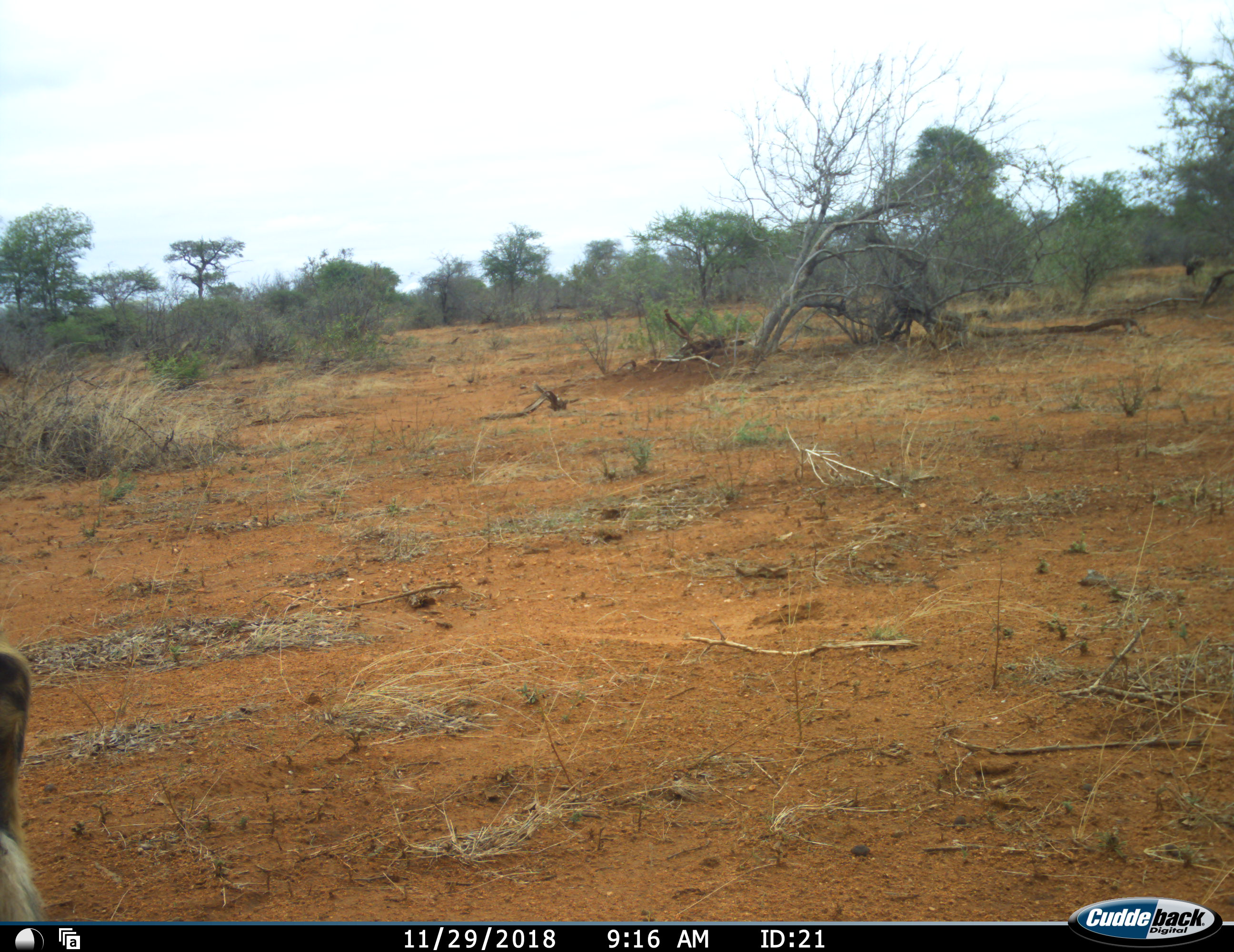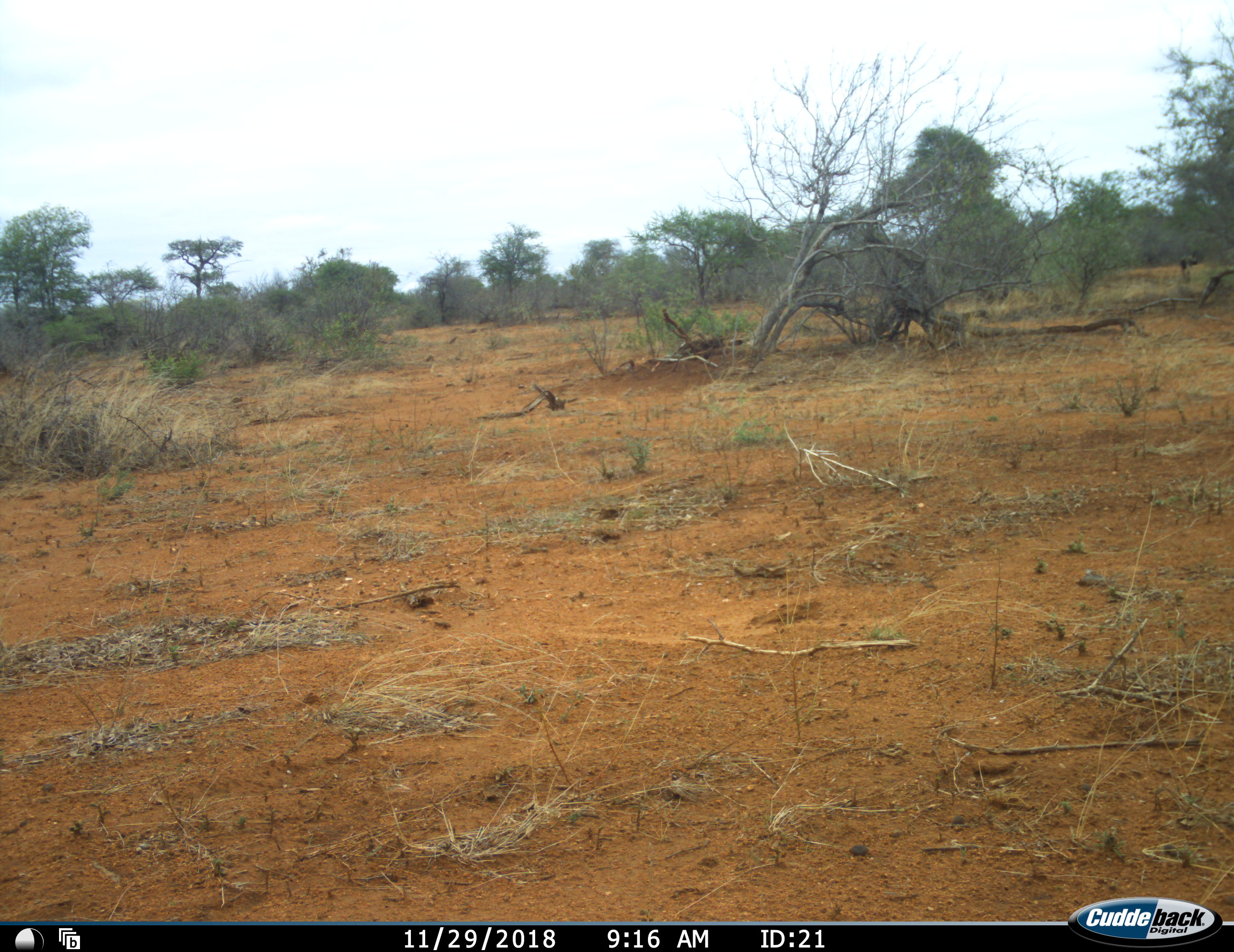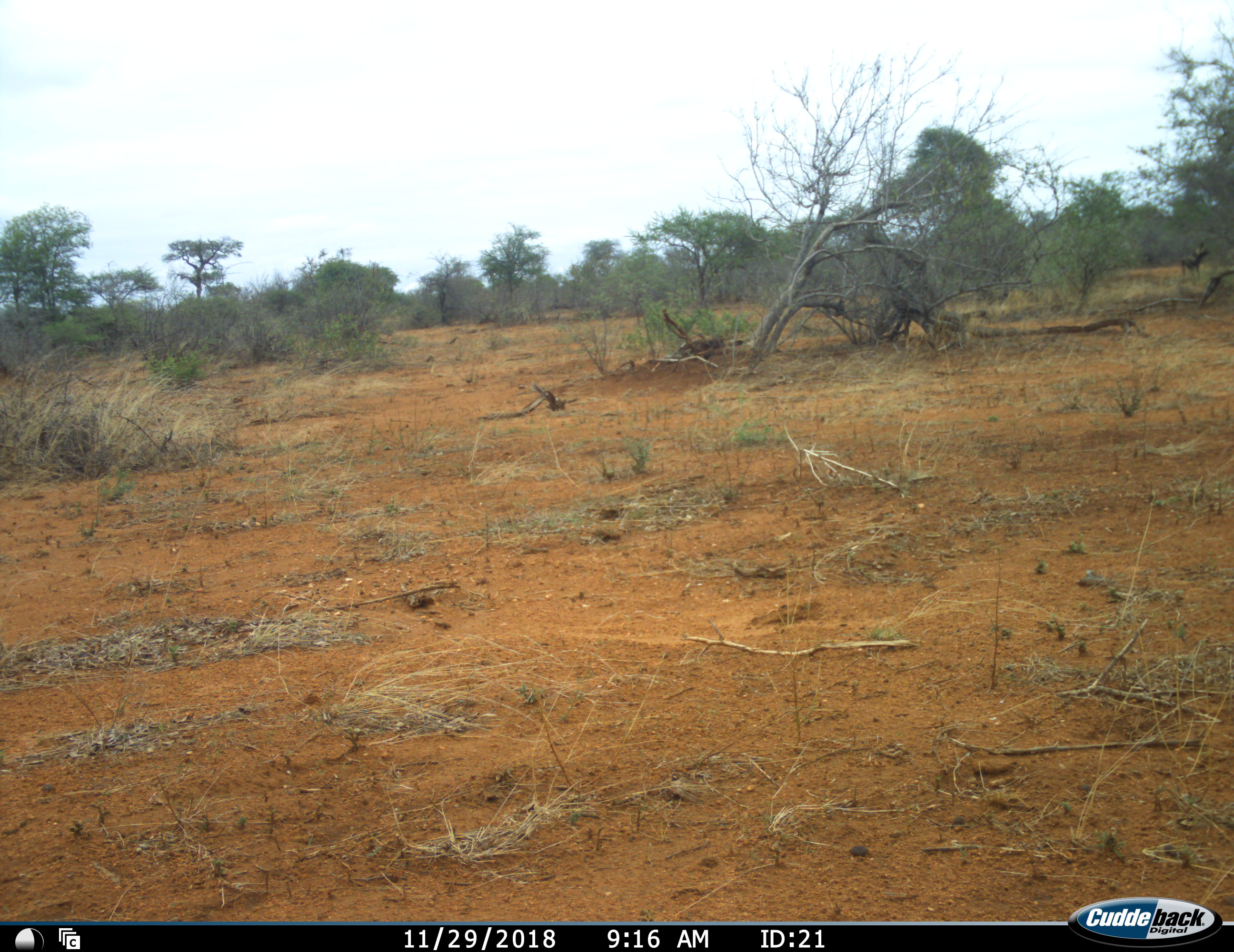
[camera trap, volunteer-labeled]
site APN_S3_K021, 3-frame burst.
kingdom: Animalia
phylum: Chordata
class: Mammalia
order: Carnivora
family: Canidae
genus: Lycaon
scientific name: Lycaon pictus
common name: african wild dog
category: wilddog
Wilddog (african wild dog) (Lycaon pictus), count 2. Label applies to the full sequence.